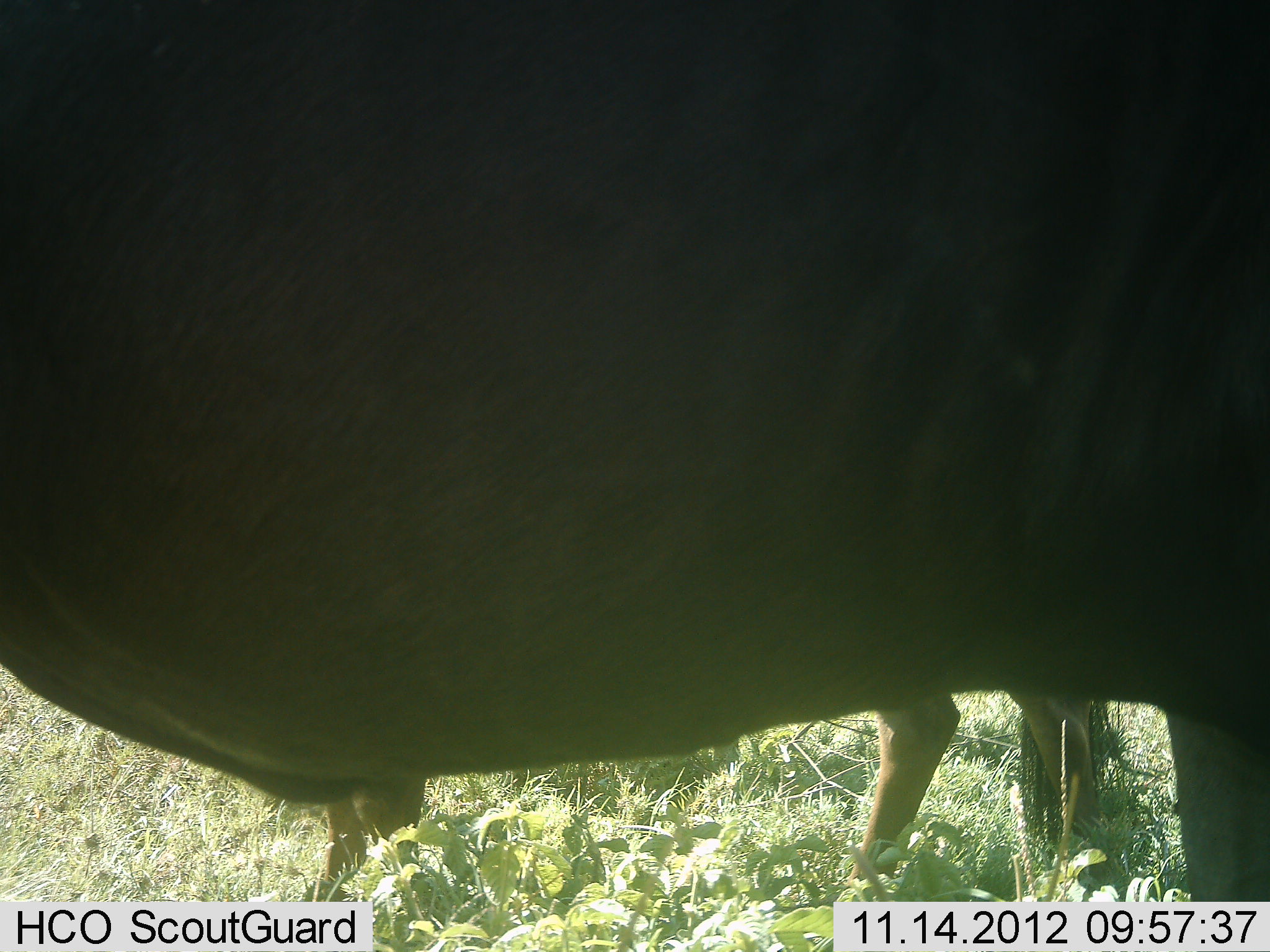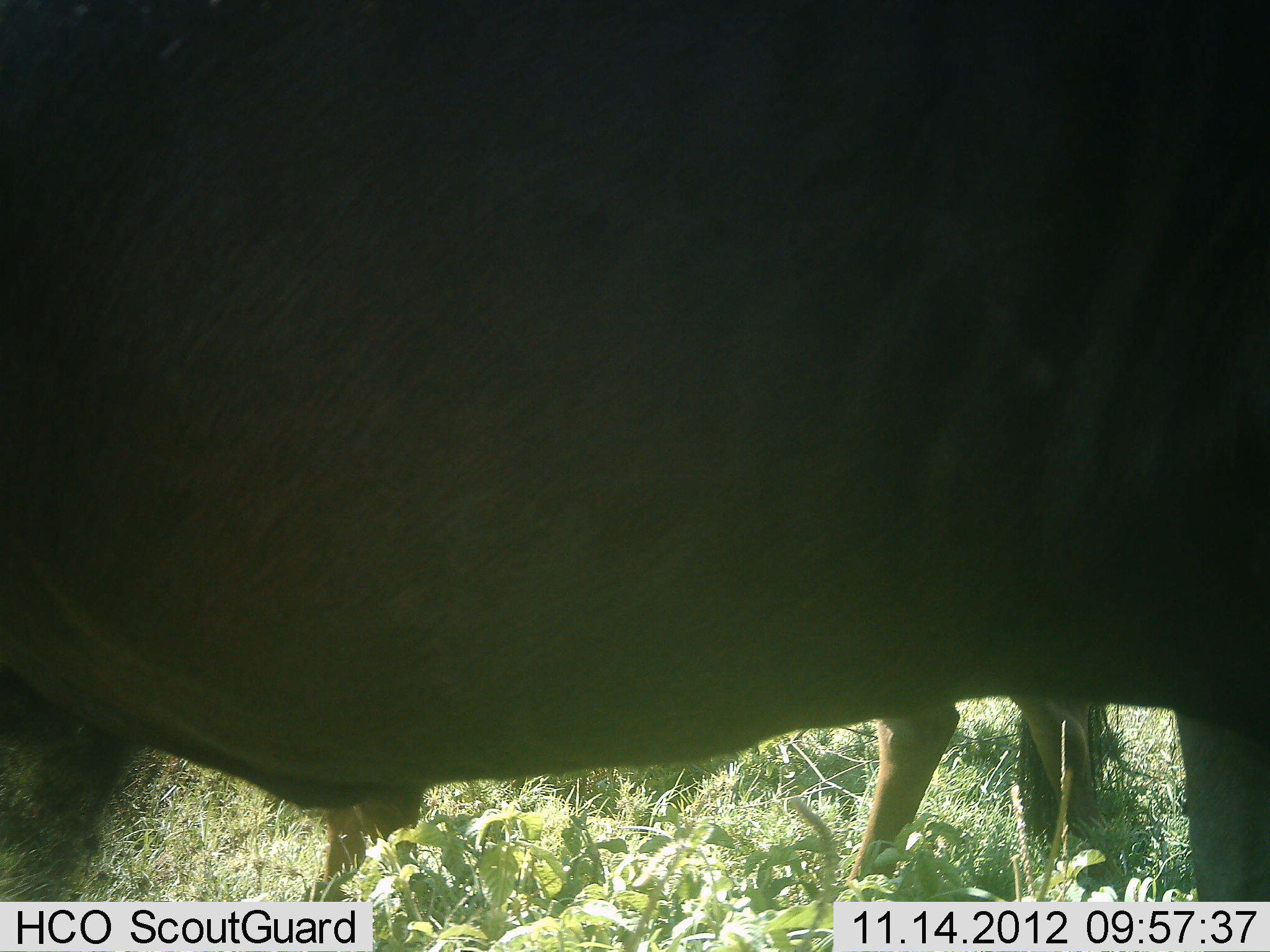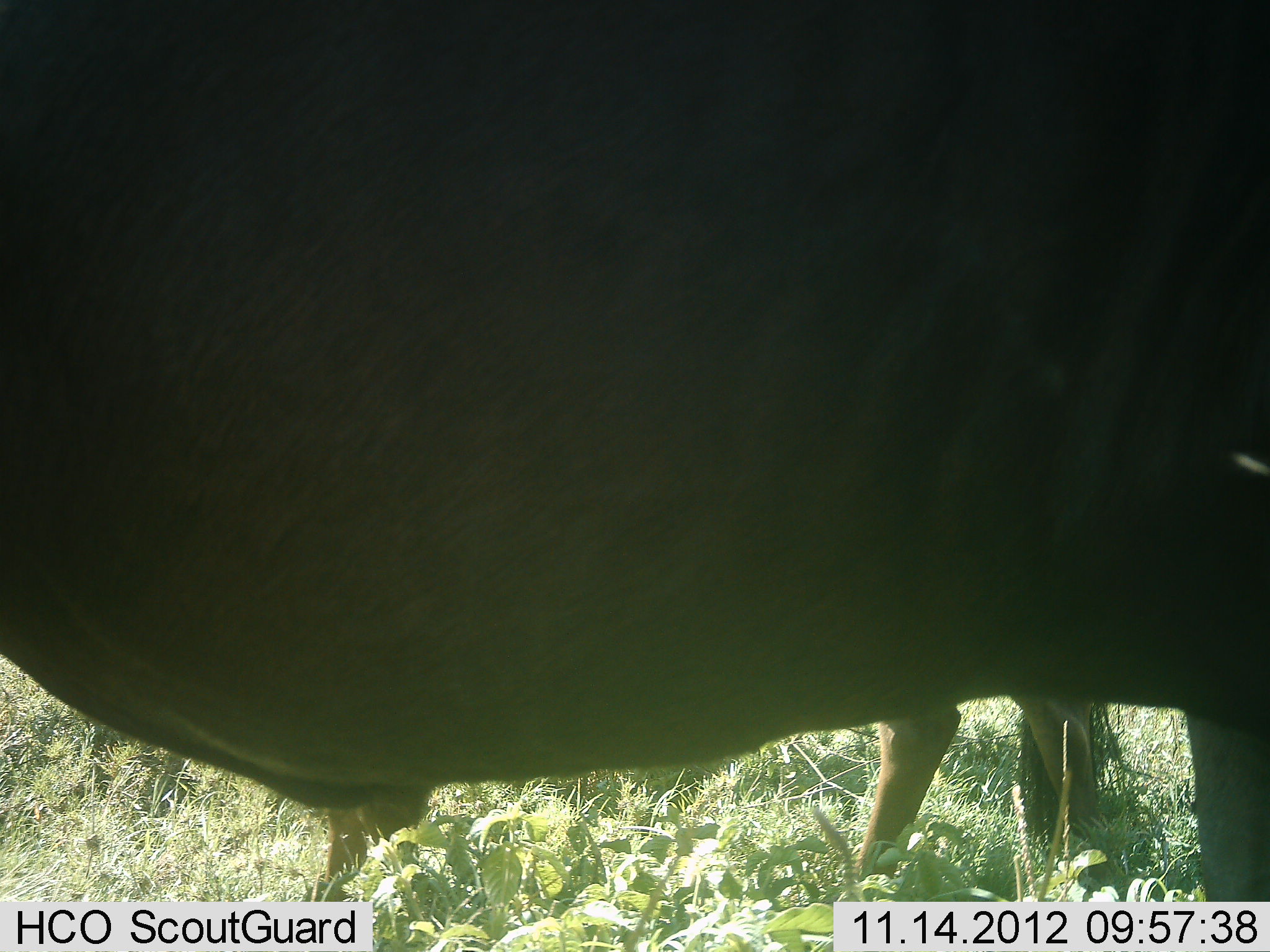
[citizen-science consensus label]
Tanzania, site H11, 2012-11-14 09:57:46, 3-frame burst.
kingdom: Animalia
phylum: Chordata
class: Mammalia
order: Artiodactyla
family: Bovidae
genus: Connochaetes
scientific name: Connochaetes taurinus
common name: blue wildebeest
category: wildebeest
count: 2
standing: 100%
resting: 0%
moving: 0%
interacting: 0%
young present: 10%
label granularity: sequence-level